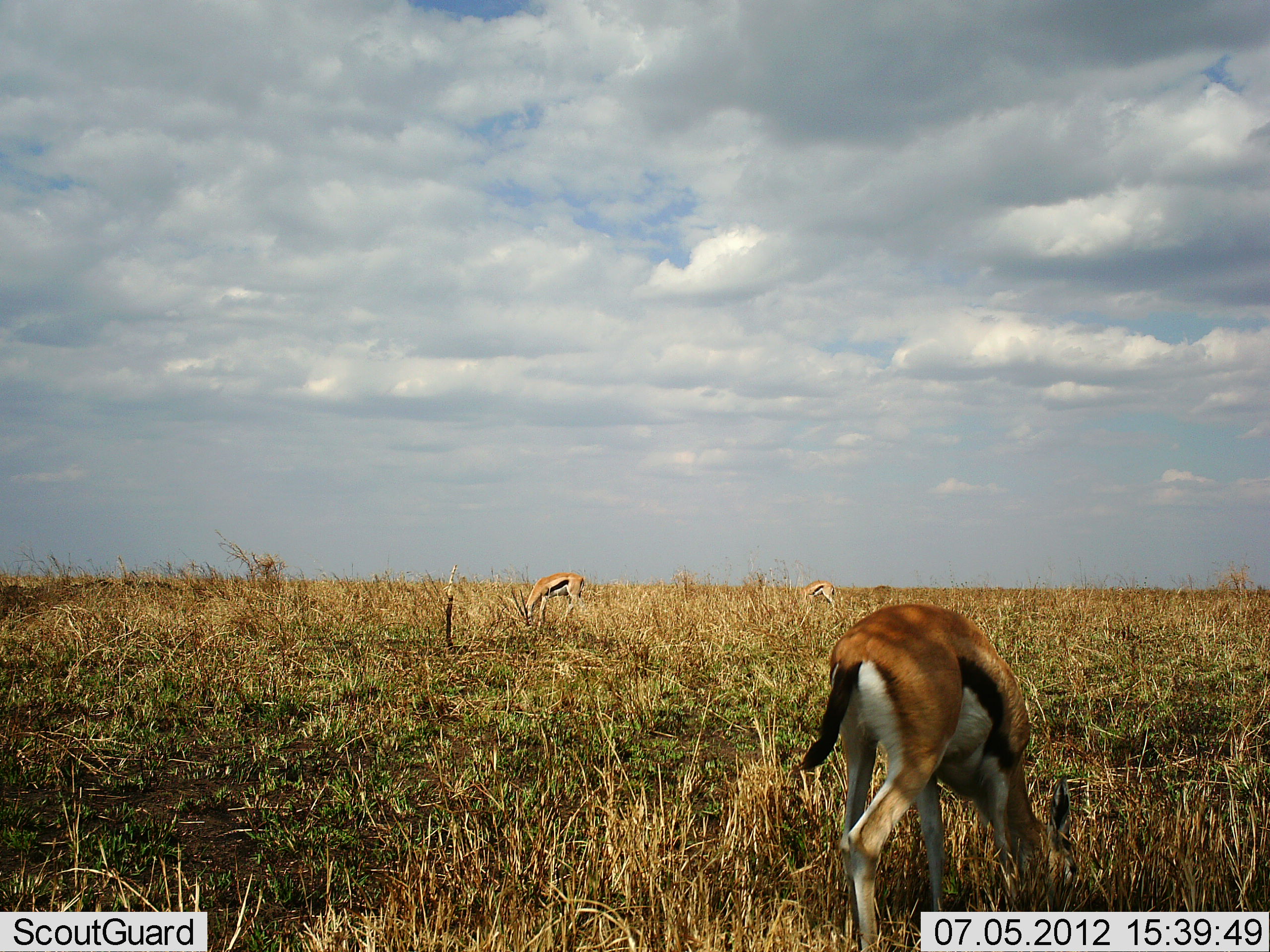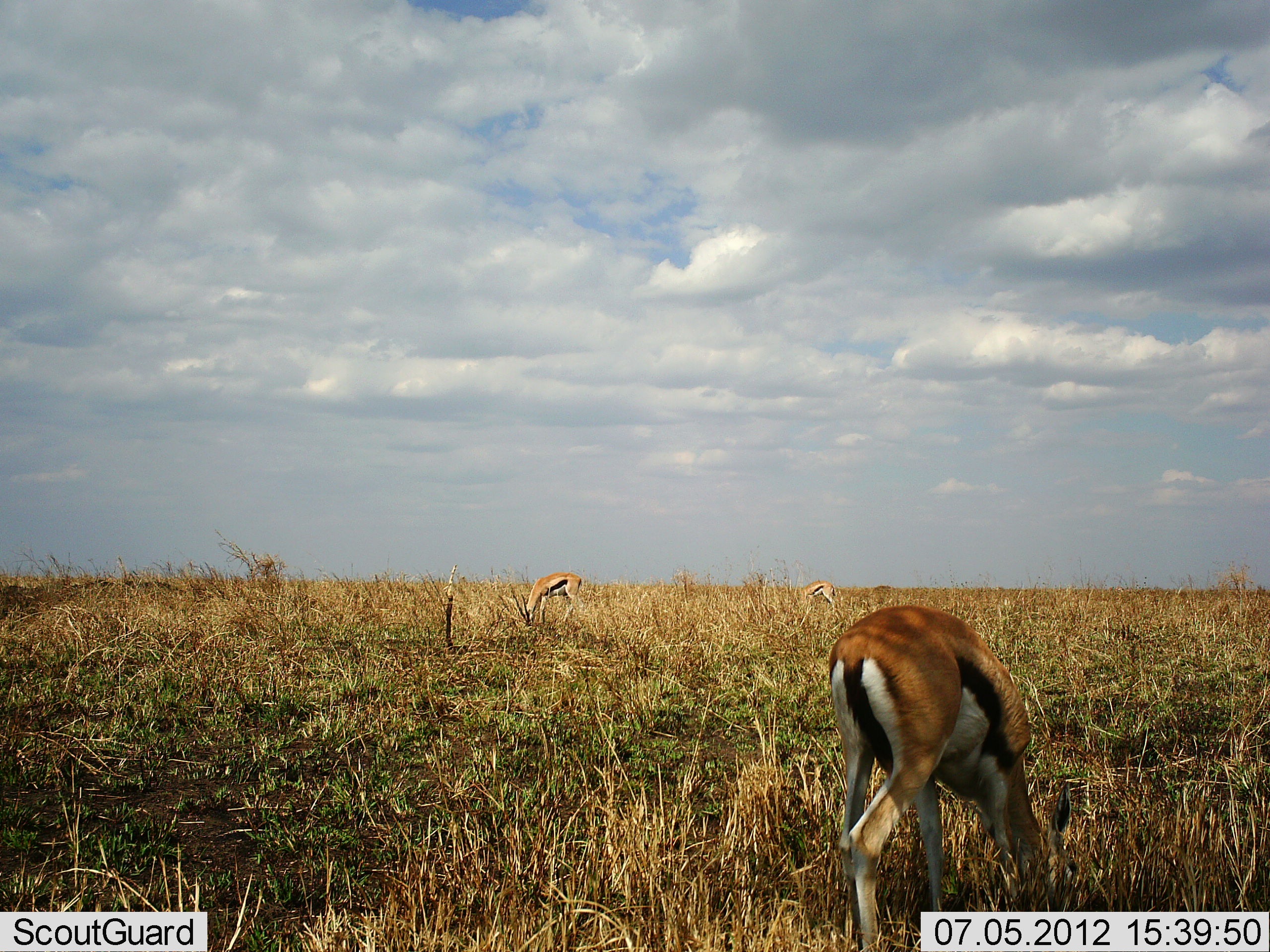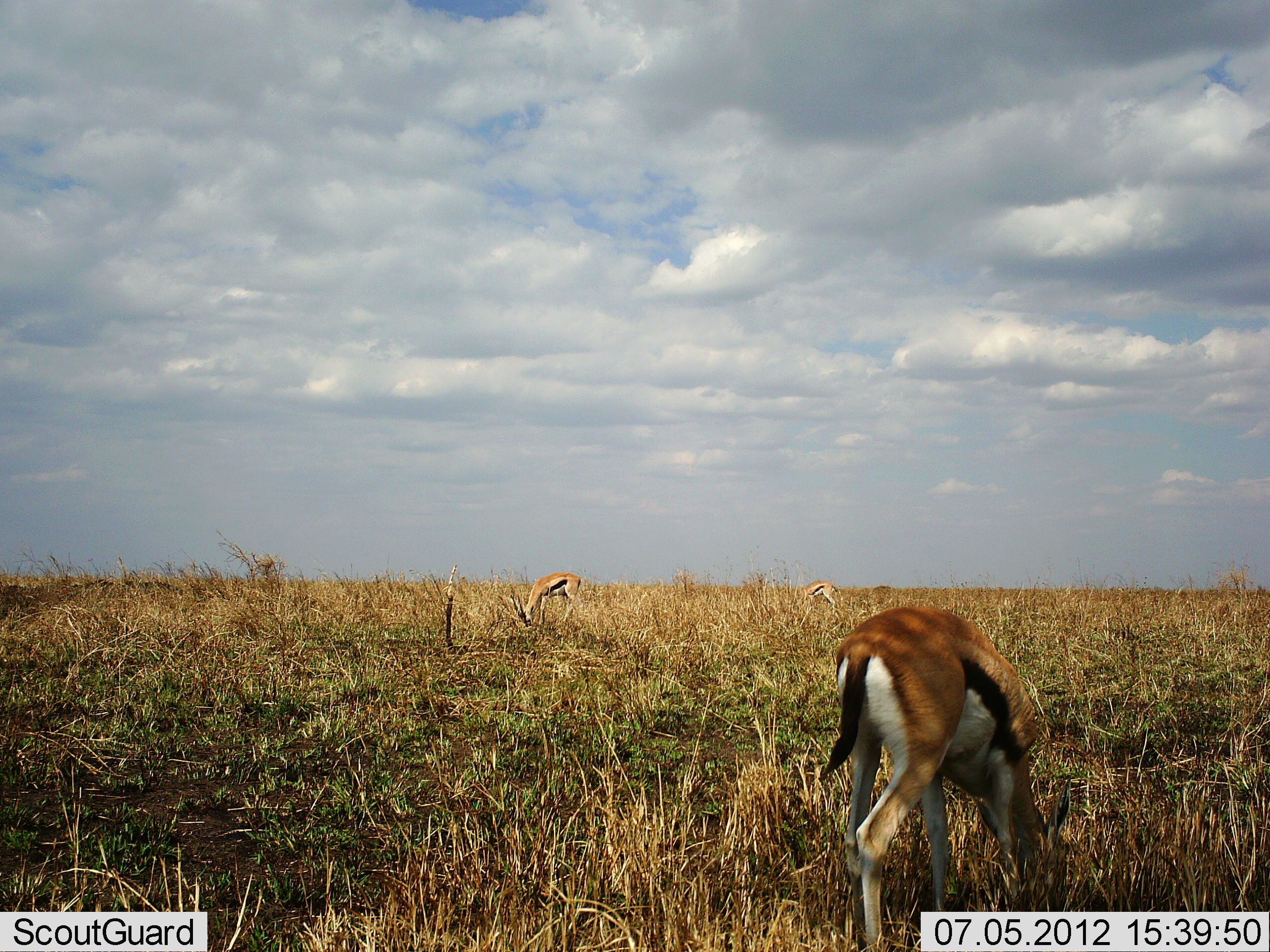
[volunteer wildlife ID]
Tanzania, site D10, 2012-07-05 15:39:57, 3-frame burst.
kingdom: Animalia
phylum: Chordata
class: Mammalia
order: Artiodactyla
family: Bovidae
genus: Eudorcas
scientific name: Eudorcas thomsonii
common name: thomson's gazelle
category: gazellethomsons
Gazellethomsons (thomson's gazelle) (Eudorcas thomsonii), count 3. Behavior (volunteer vote fractions): standing 20%, resting 0%, moving 0%, interacting 0%. Young present (vote fraction): 0%. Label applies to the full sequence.